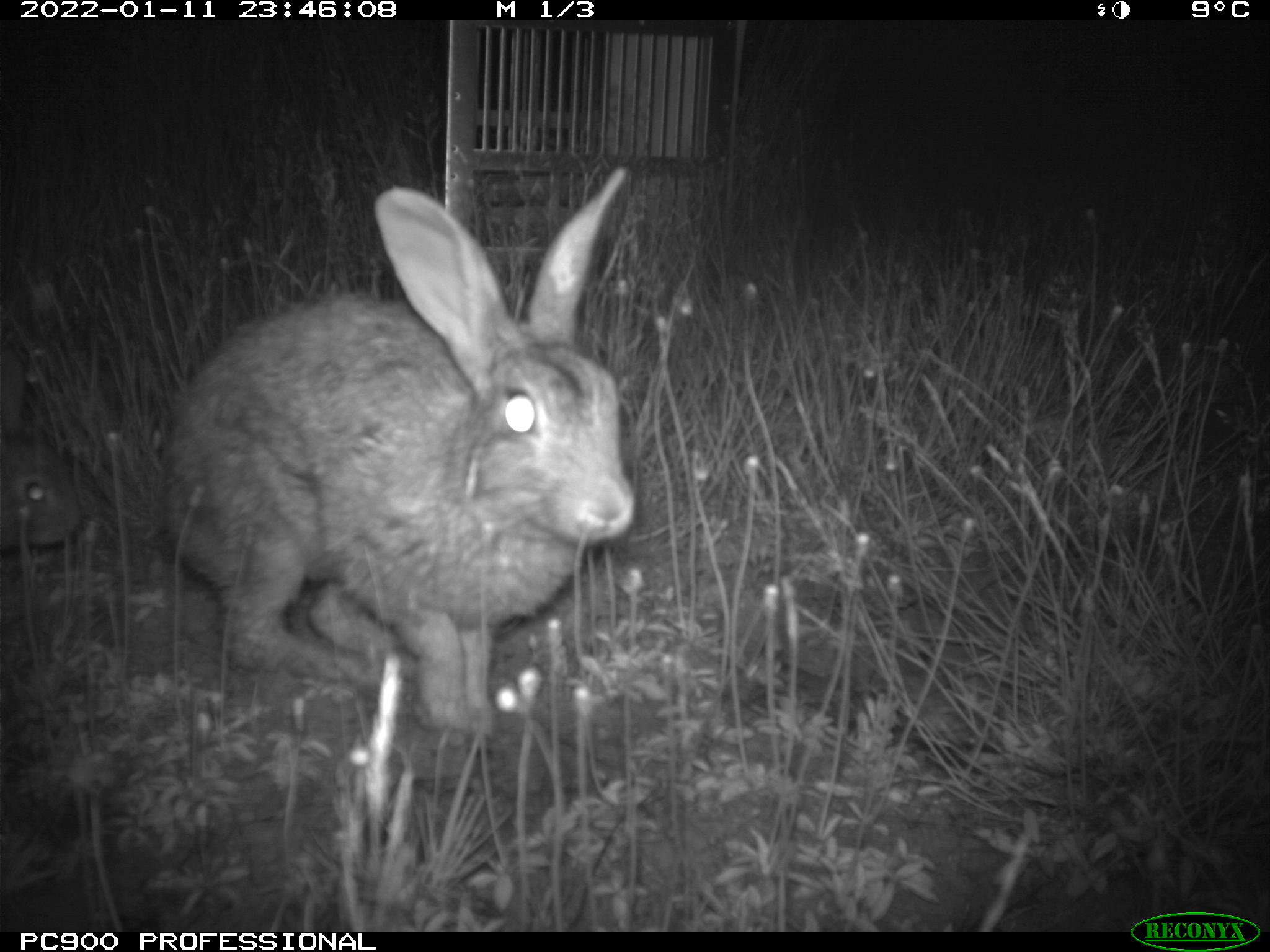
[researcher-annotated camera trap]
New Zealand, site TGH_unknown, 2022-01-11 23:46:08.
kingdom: Animalia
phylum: Chordata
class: Mammalia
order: Lagomorpha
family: Leporidae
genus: Oryctolagus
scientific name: Oryctolagus cuniculus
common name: european rabbit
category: rabbit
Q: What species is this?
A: Rabbit (european rabbit) (Oryctolagus cuniculus).